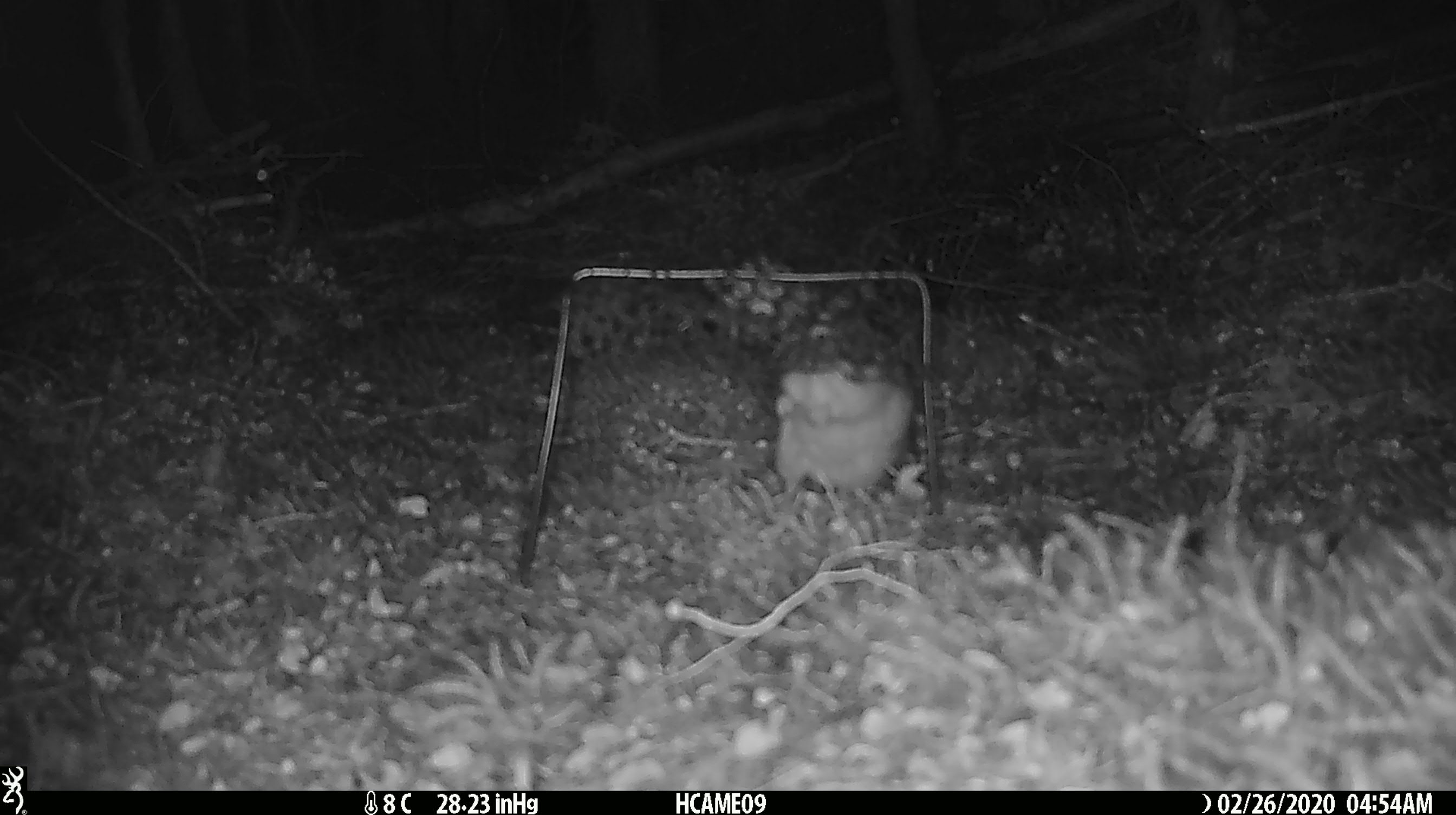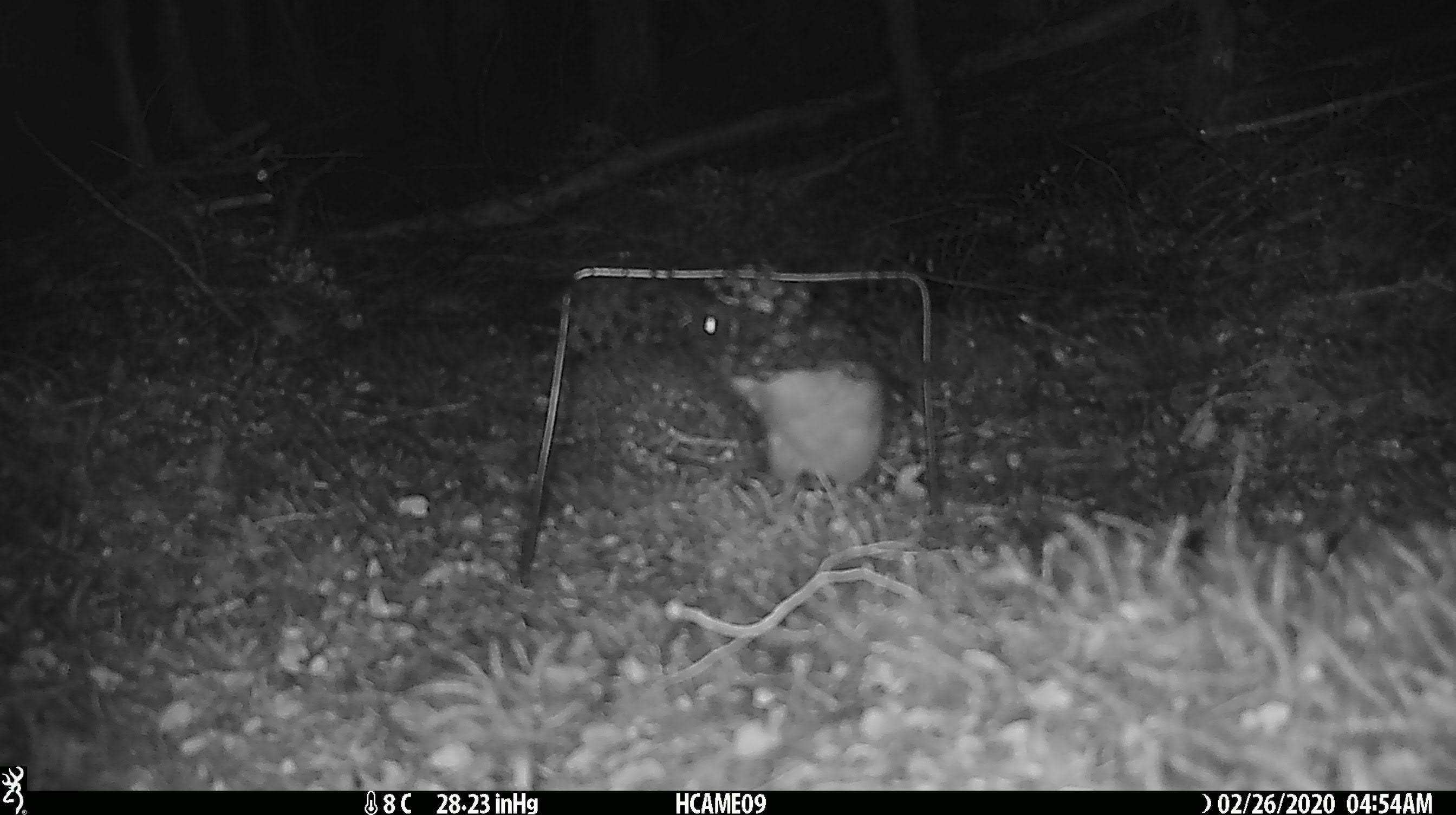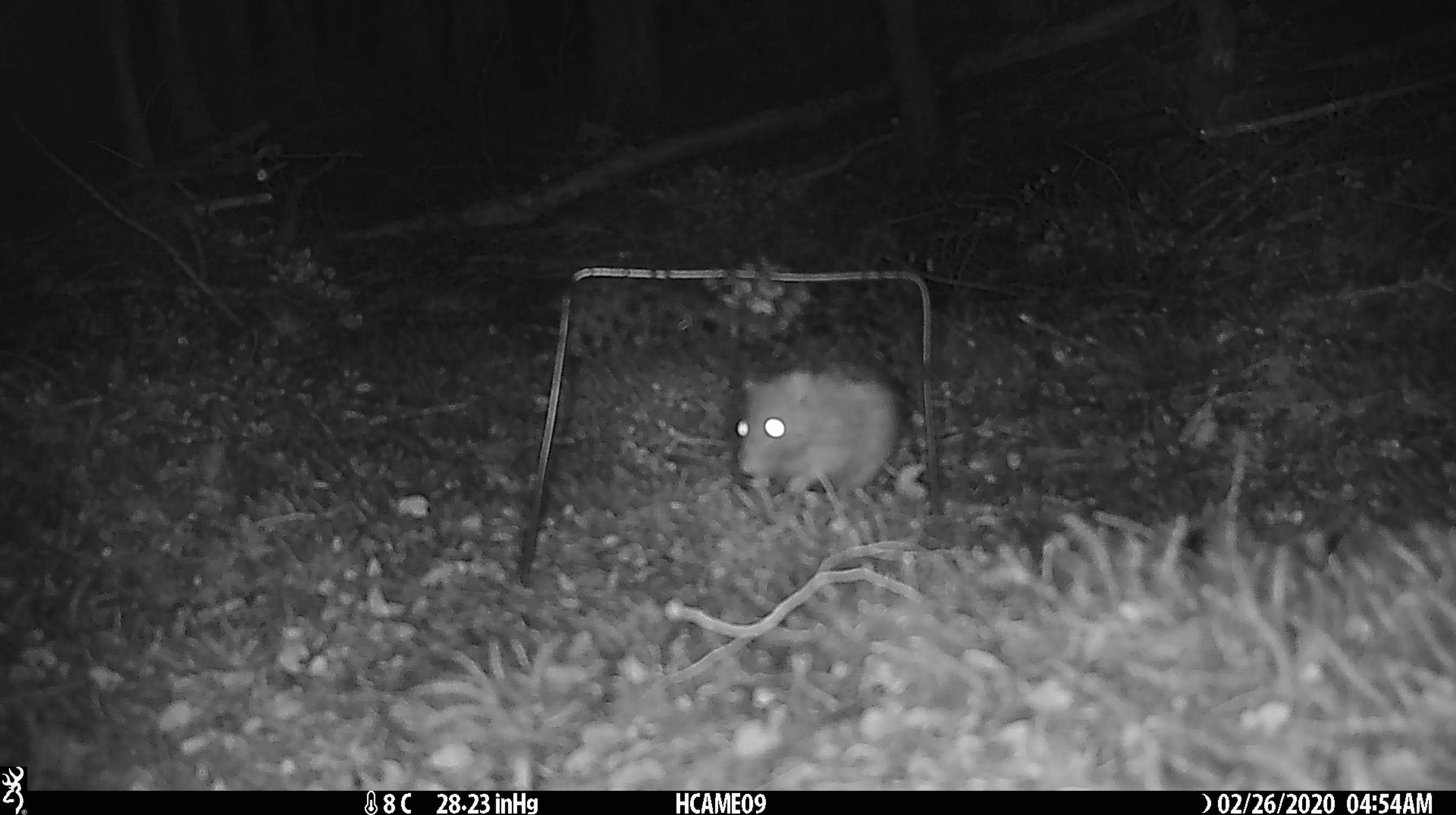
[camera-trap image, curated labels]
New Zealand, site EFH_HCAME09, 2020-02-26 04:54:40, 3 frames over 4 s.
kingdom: Animalia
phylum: Chordata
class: Mammalia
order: Rodentia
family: Muridae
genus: Rattus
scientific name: Rattus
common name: rat